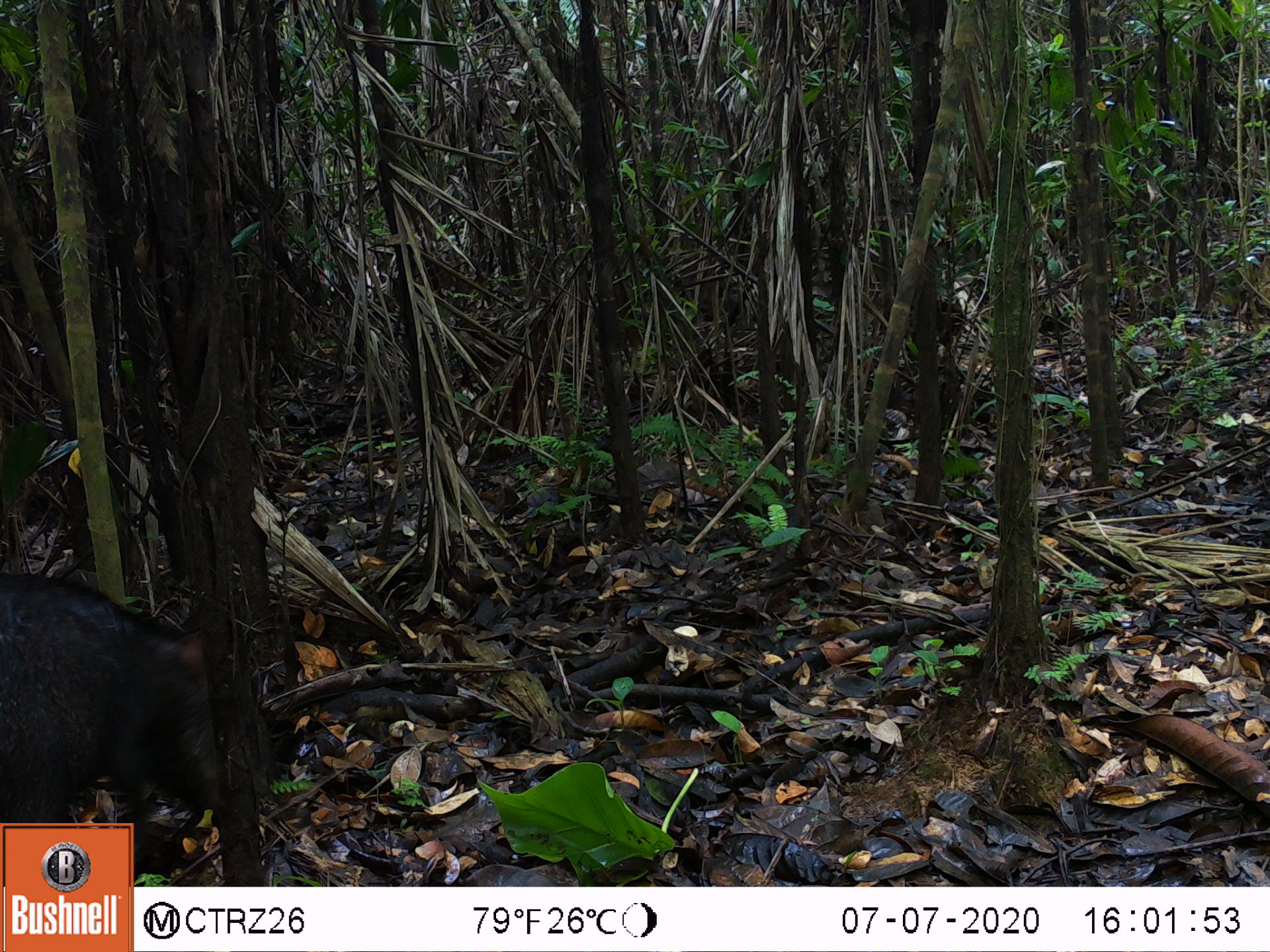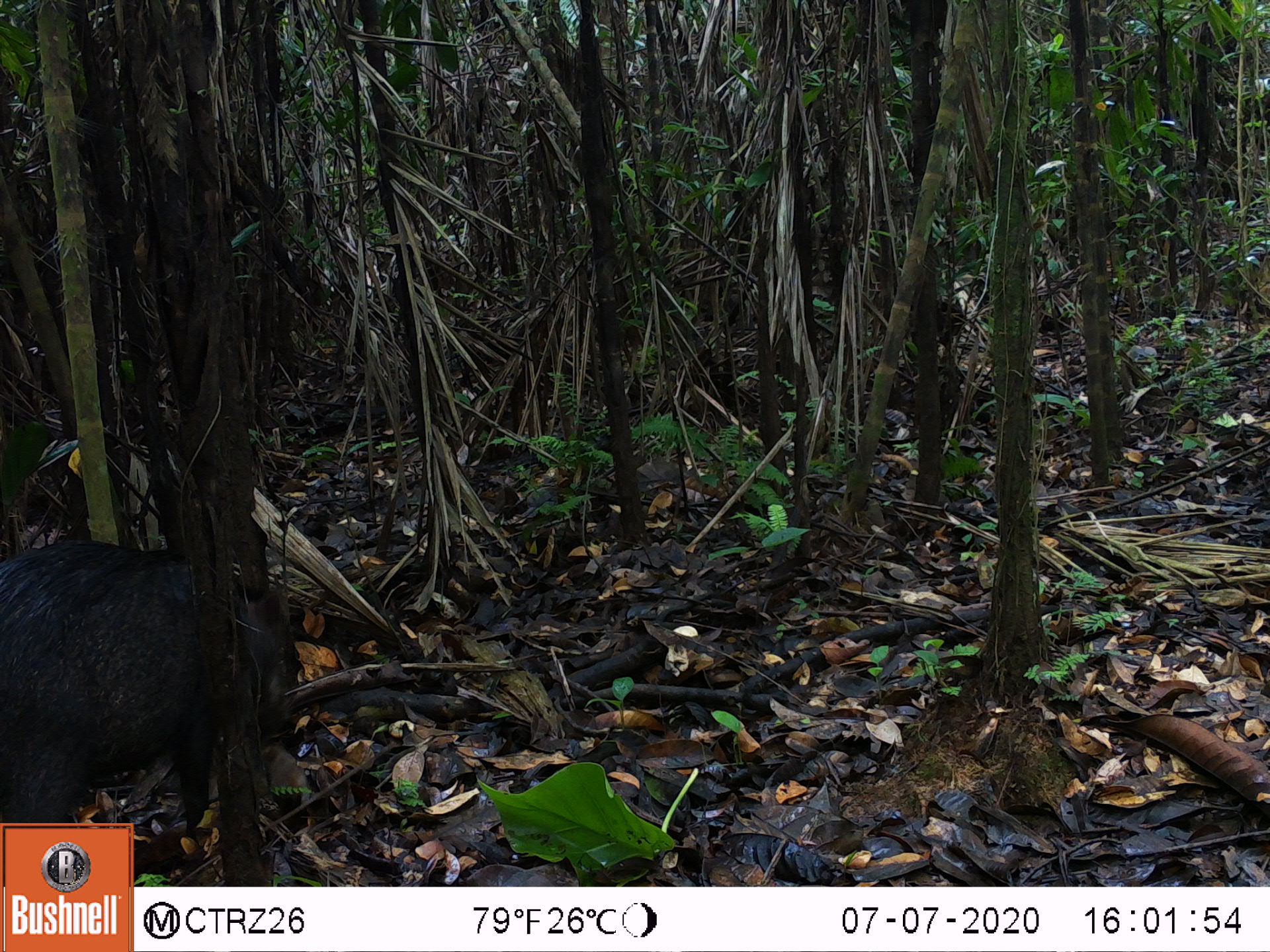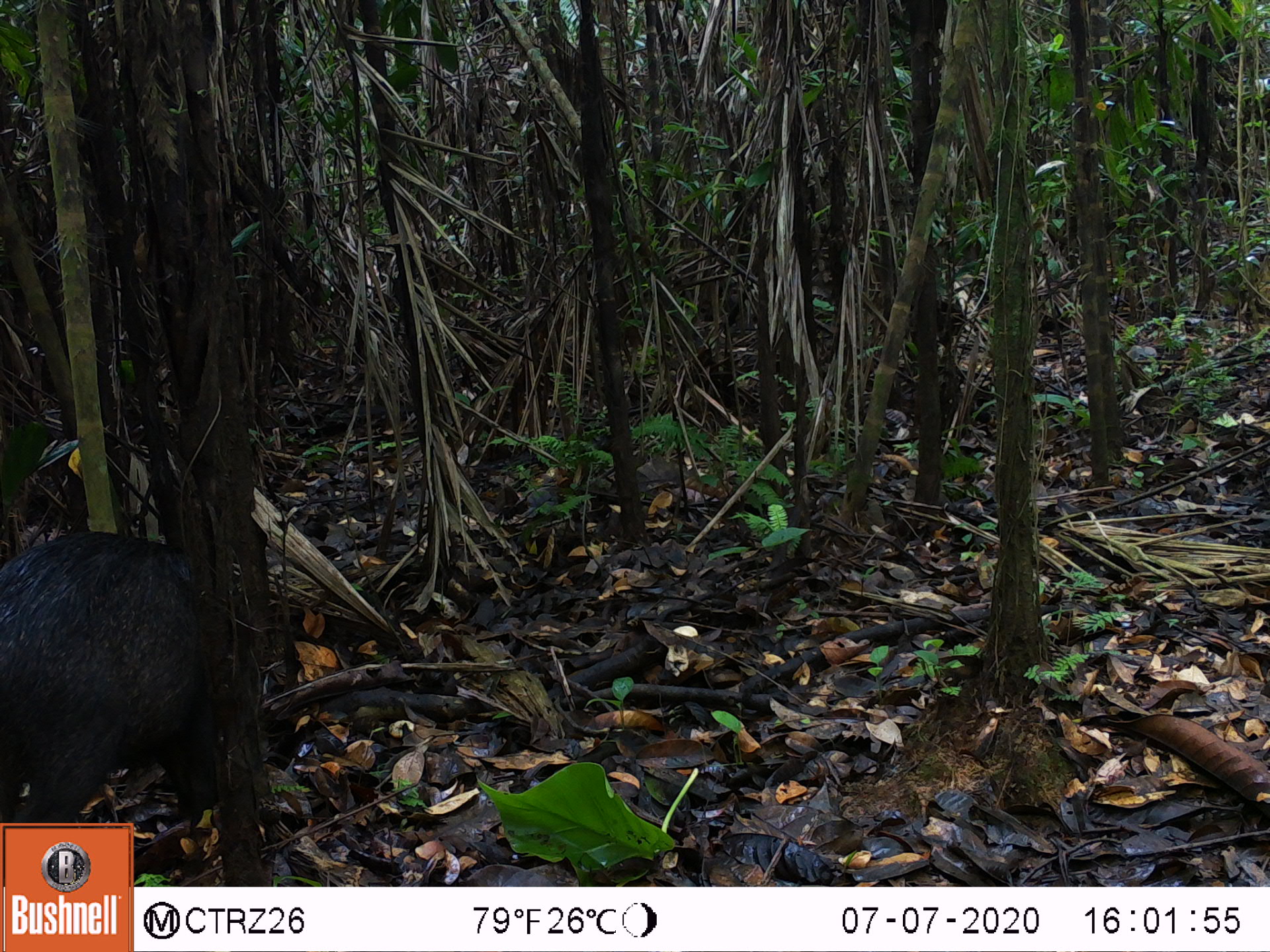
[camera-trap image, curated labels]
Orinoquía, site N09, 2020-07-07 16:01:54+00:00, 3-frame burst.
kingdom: Animalia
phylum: Chordata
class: Mammalia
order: Artiodactyla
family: Tayassuidae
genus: Tayassu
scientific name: Tayassu pecari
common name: white-lipped peccary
White-lipped peccary (Tayassu pecari).